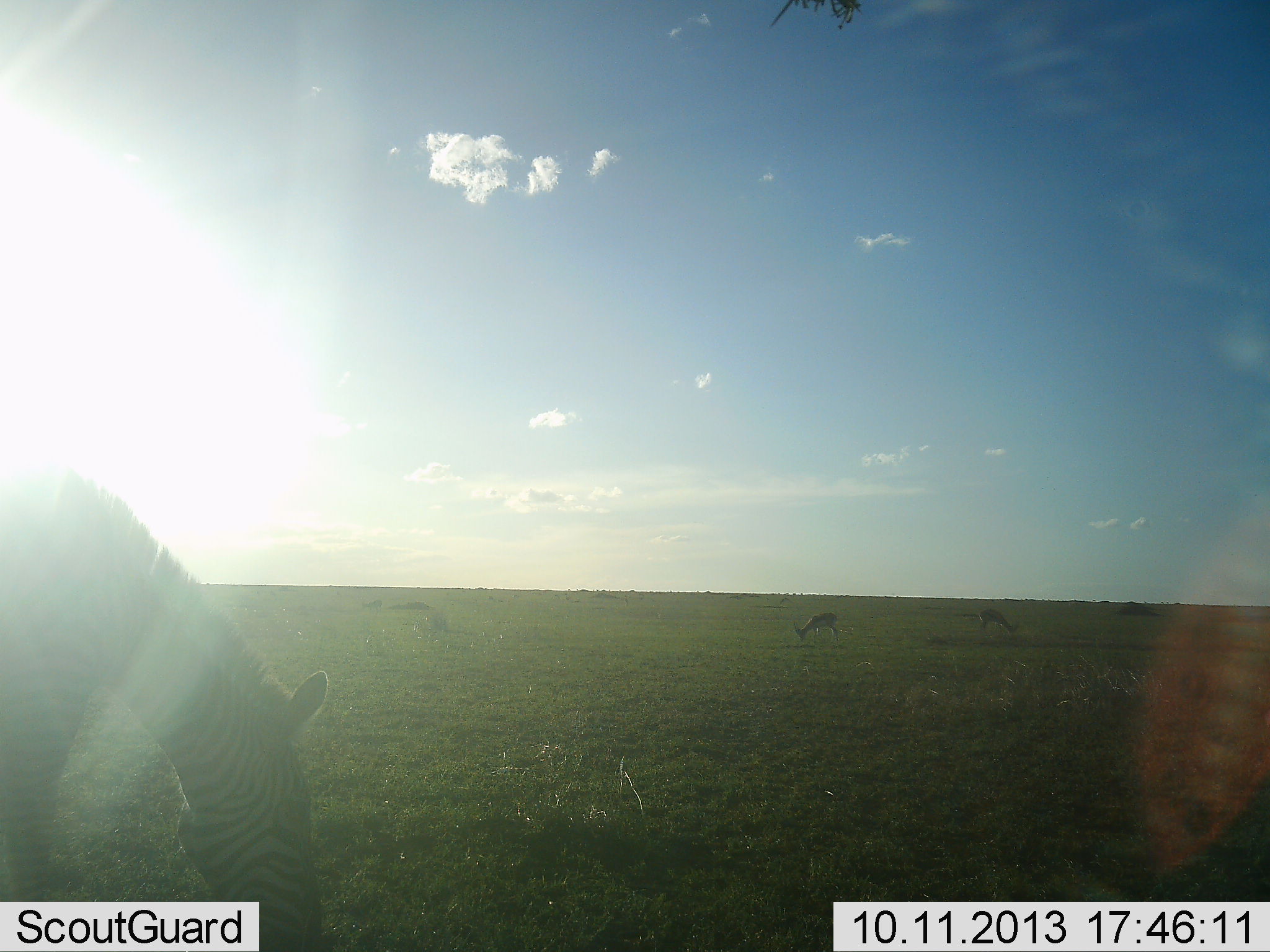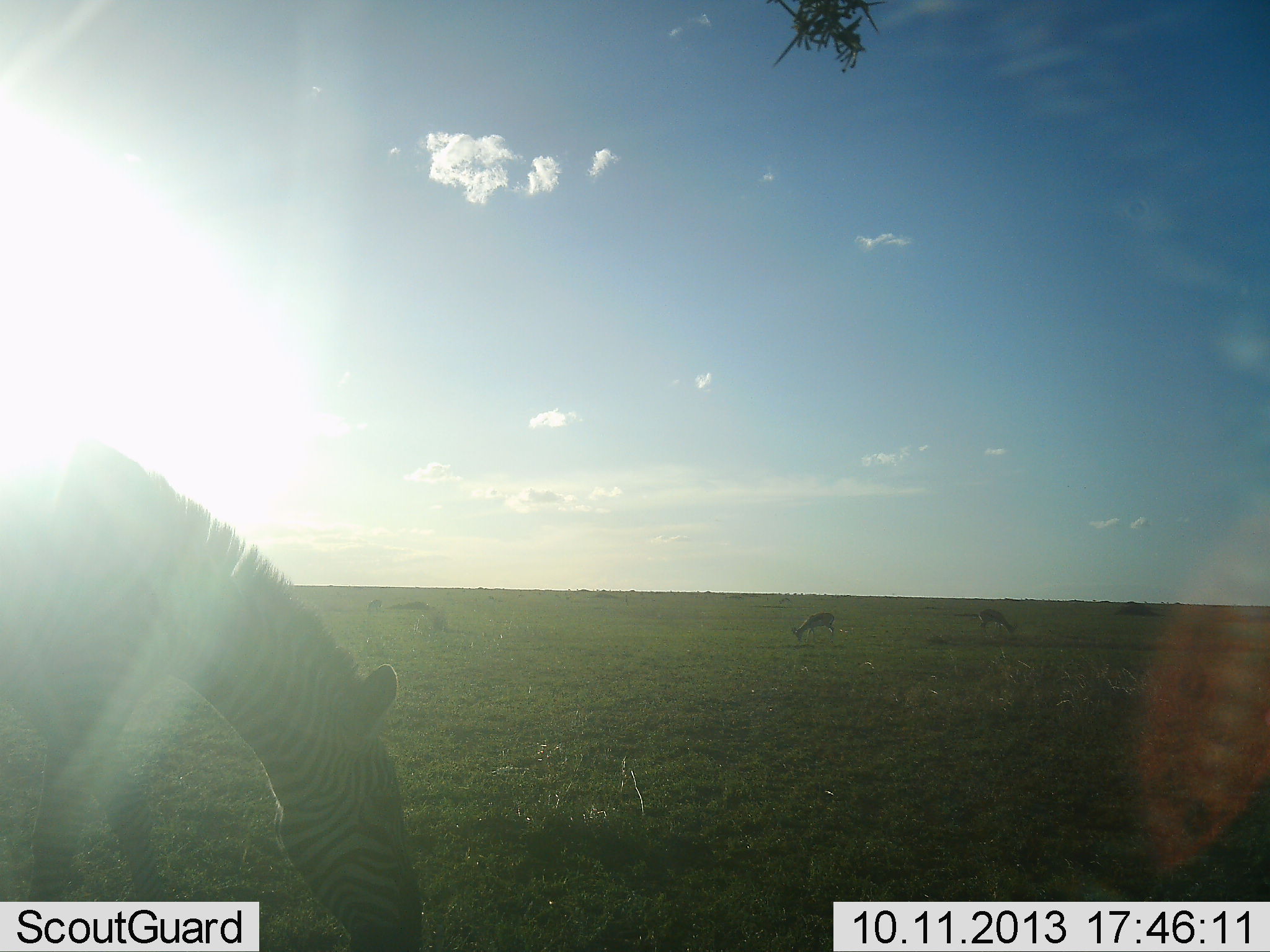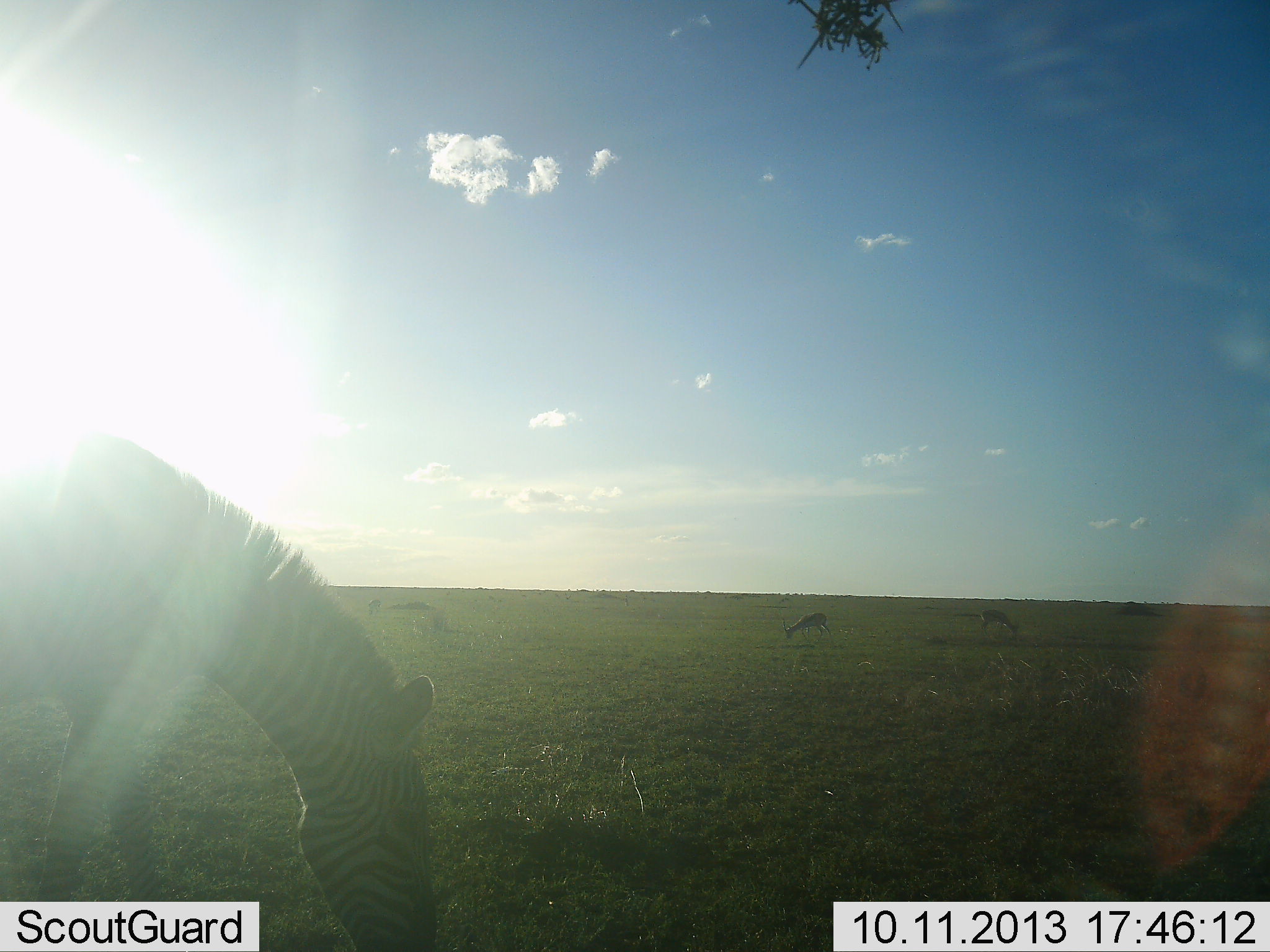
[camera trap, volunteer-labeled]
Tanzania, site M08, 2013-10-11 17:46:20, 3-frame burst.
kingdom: Animalia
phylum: Chordata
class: Mammalia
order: Artiodactyla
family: Bovidae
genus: Eudorcas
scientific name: Eudorcas thomsonii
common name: thomson's gazelle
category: gazellethomsons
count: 2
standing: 14%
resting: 0%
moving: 0%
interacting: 0%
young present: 0%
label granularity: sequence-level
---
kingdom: Animalia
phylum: Chordata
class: Mammalia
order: Perissodactyla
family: Equidae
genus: Equus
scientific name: Equus quagga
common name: plains zebra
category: zebra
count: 1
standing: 28%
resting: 0%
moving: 3%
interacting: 0%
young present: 0%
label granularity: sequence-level